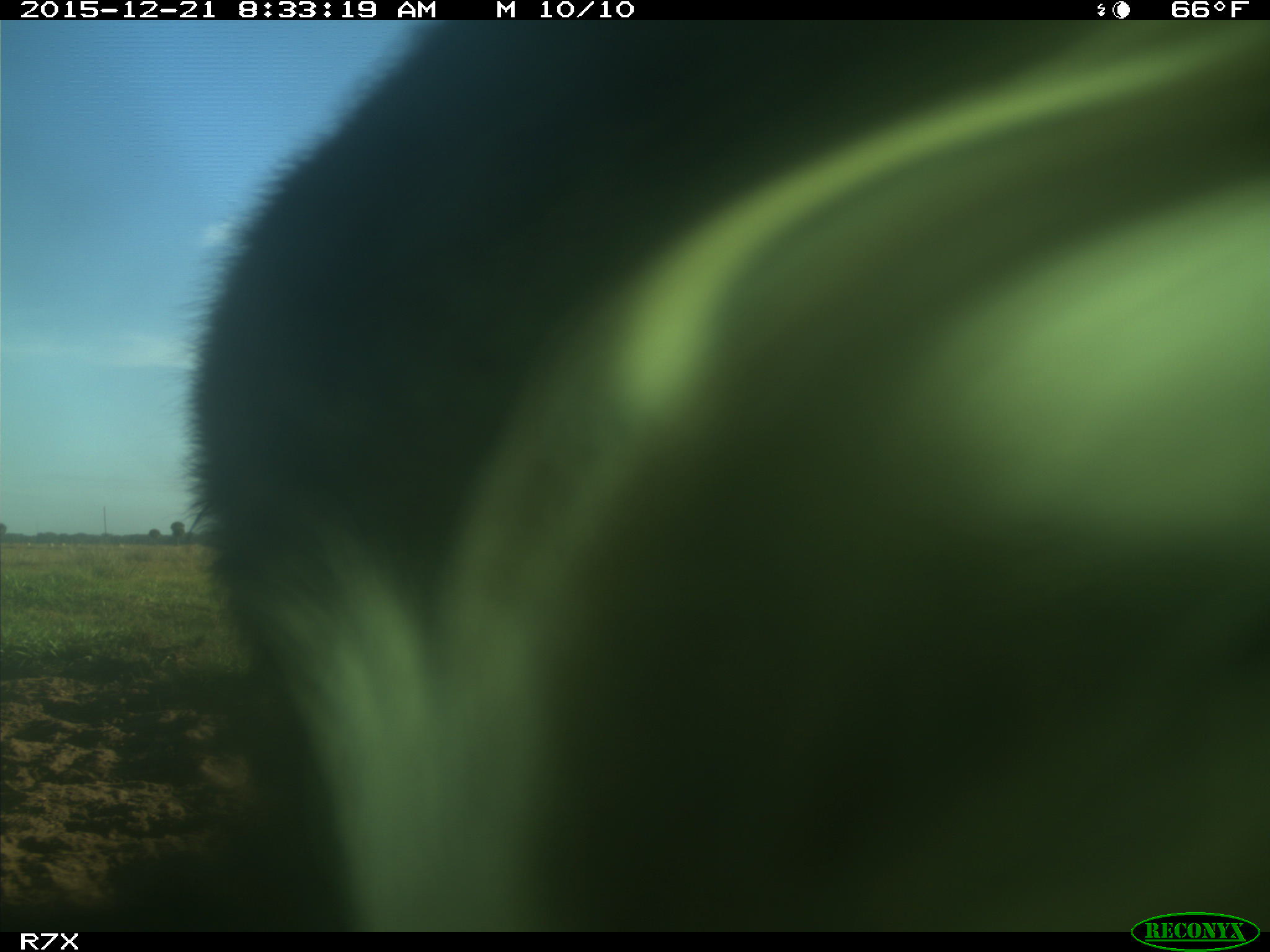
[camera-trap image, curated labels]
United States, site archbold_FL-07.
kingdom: Animalia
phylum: Chordata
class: Mammalia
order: Artiodactyla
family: Bovidae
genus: Bos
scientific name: Bos taurus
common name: domestic cow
Bos taurus (domestic cow).